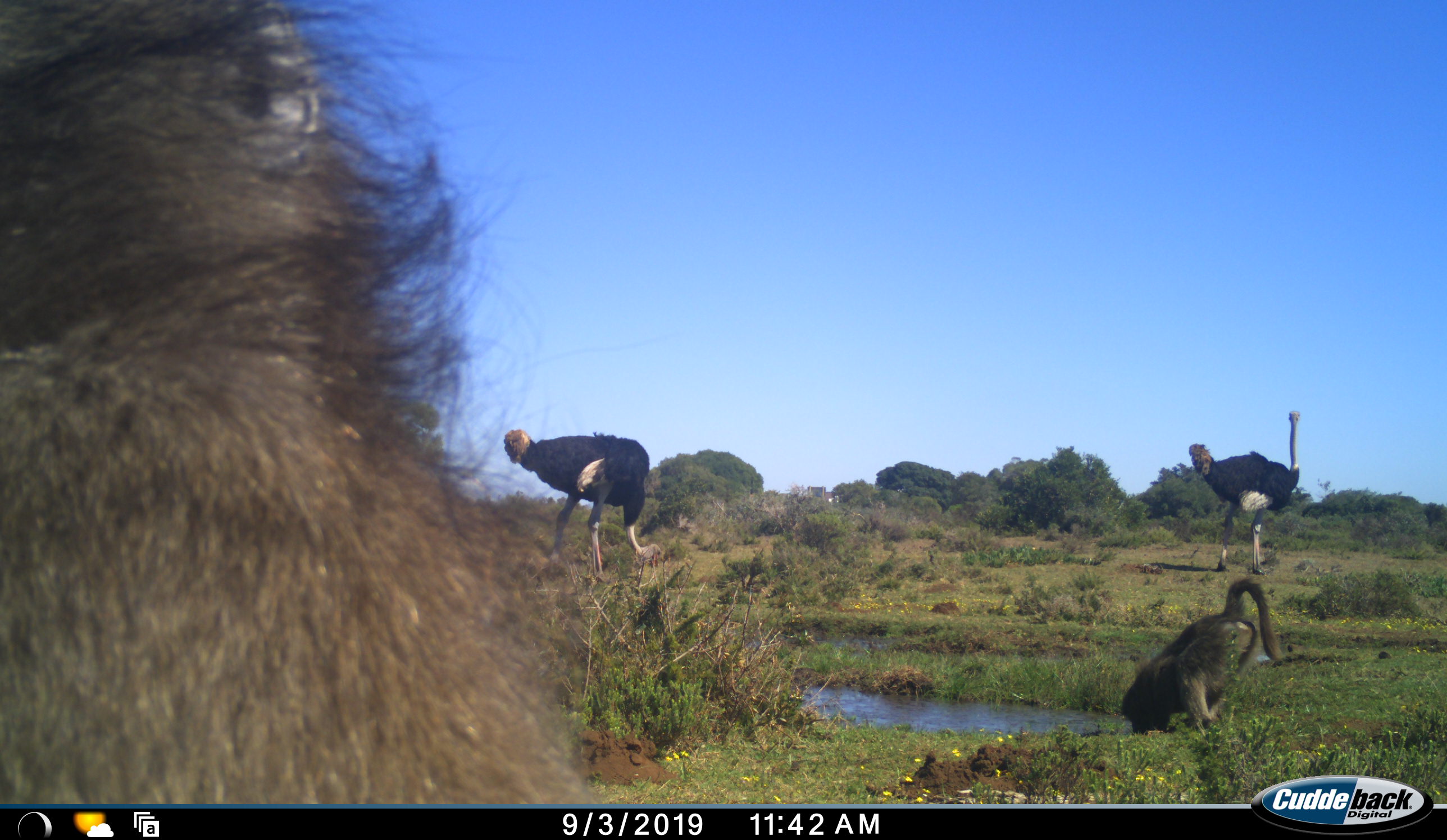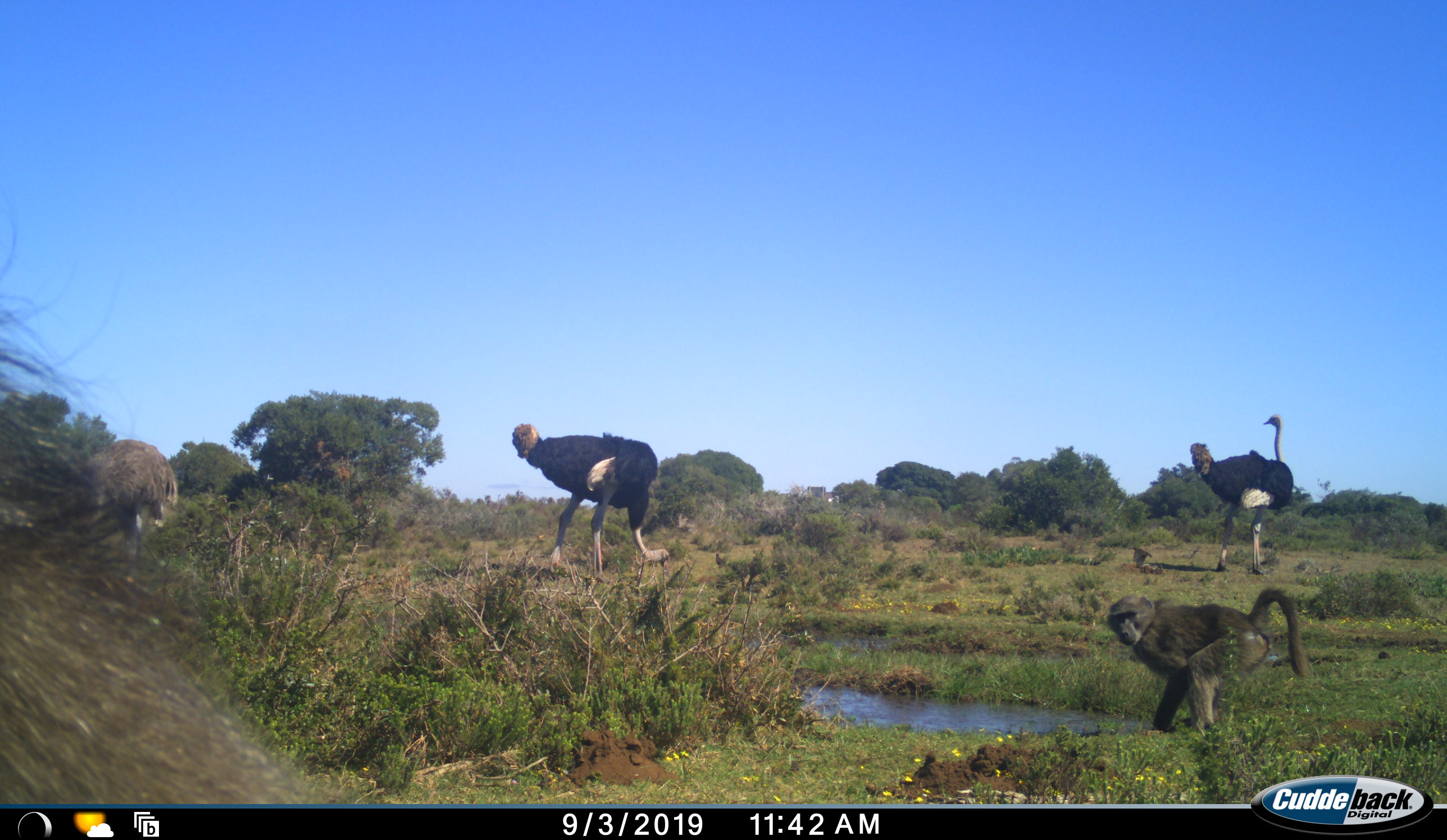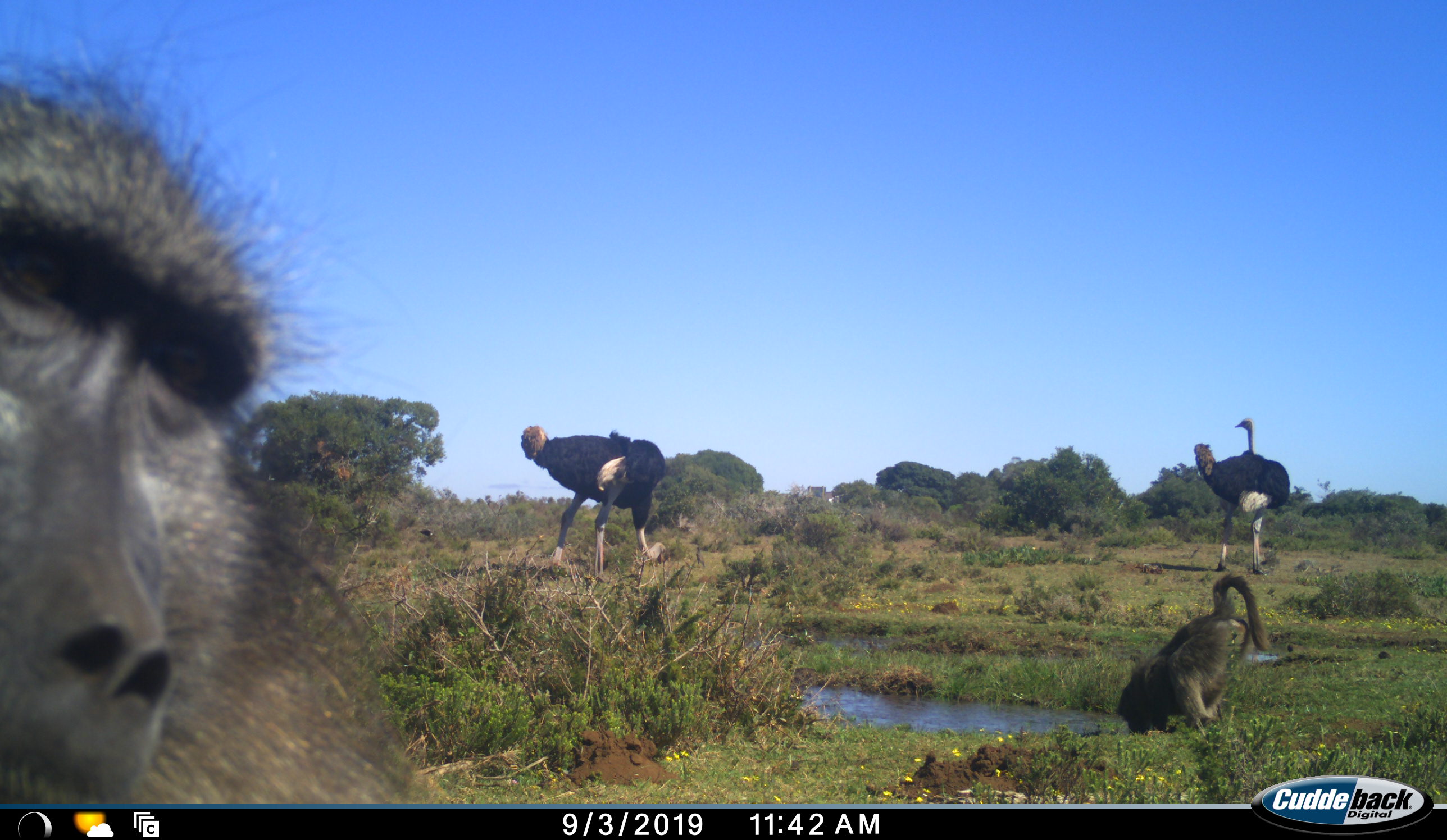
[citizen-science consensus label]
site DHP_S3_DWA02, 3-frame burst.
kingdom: Animalia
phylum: Chordata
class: Mammalia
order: Primates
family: Cercopithecidae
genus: Papio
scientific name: Papio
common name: baboon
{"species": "baboon (Papio)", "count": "2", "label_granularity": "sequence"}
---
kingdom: Animalia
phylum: Chordata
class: Aves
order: Struthioniformes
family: Struthionidae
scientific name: Struthionidae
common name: ostrich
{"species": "ostrich (Struthionidae)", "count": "2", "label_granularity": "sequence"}